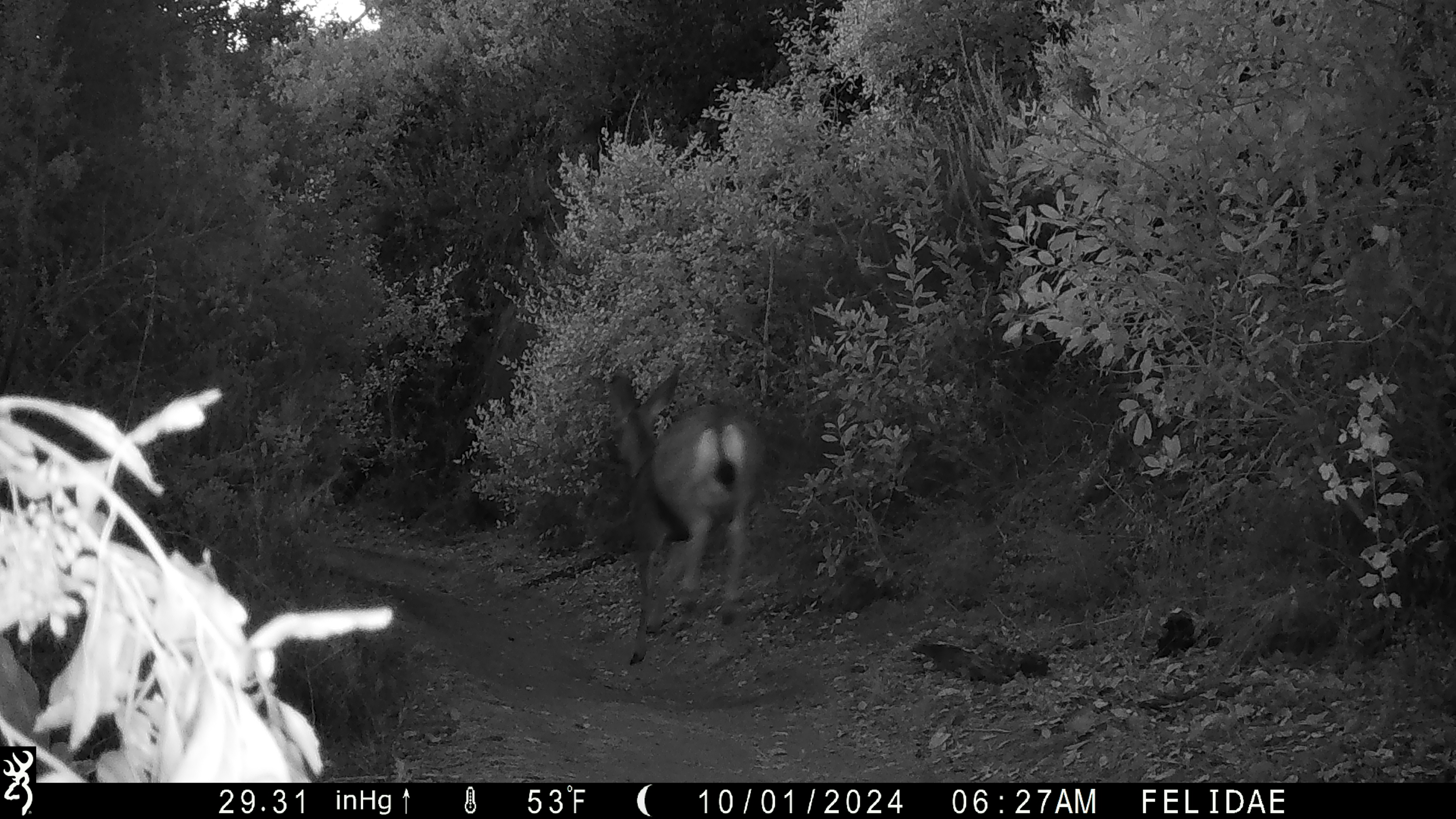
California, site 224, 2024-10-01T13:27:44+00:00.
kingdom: Animalia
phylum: Chordata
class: Mammalia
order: Artiodactyla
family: Cervidae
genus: Odocoileus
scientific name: Odocoileus hemionus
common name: mule deer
Mule deer (Odocoileus hemionus).